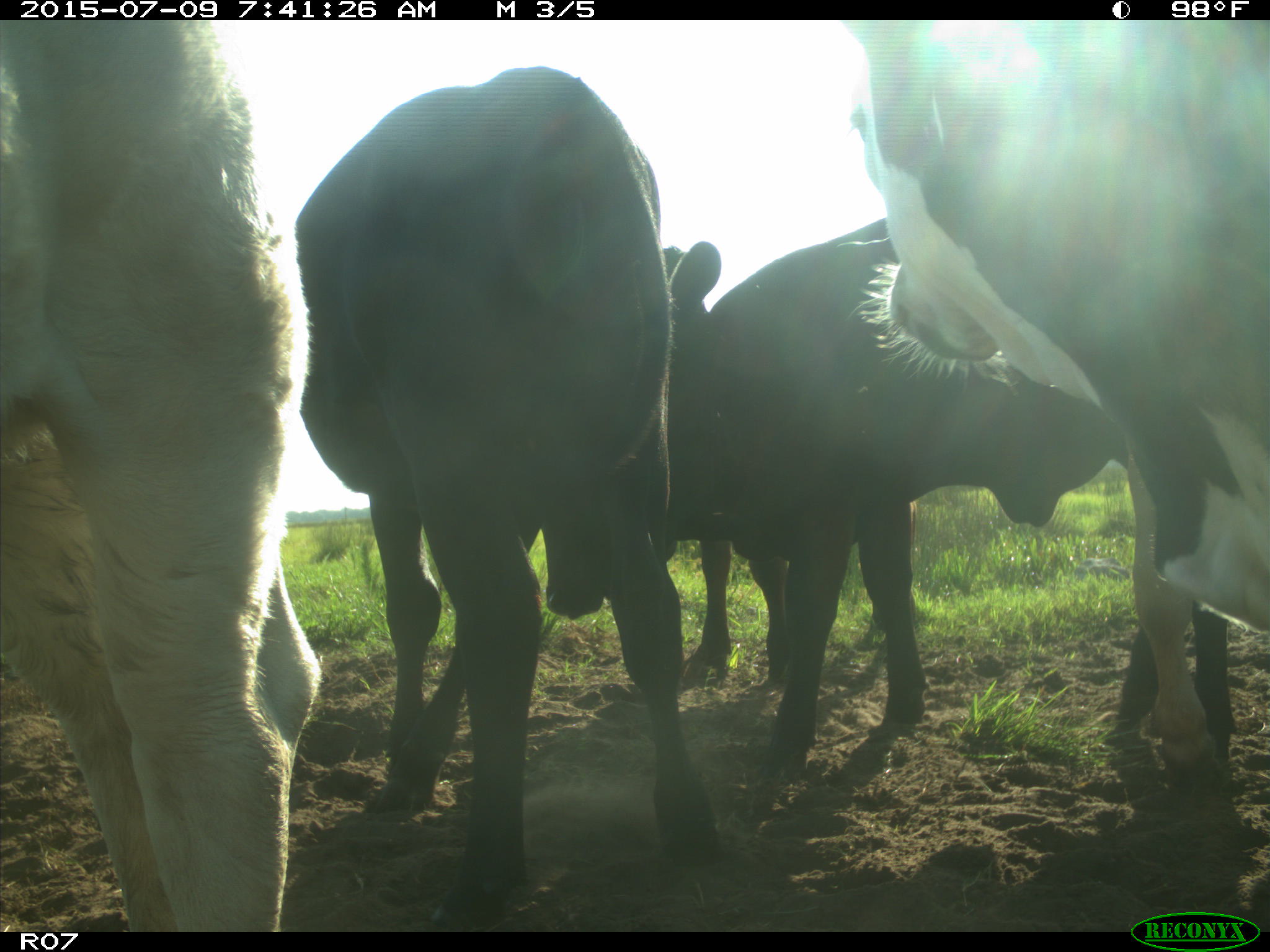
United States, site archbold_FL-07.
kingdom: Animalia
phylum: Chordata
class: Mammalia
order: Artiodactyla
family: Bovidae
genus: Bos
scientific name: Bos taurus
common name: domestic cow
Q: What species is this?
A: Bos taurus (domestic cow).